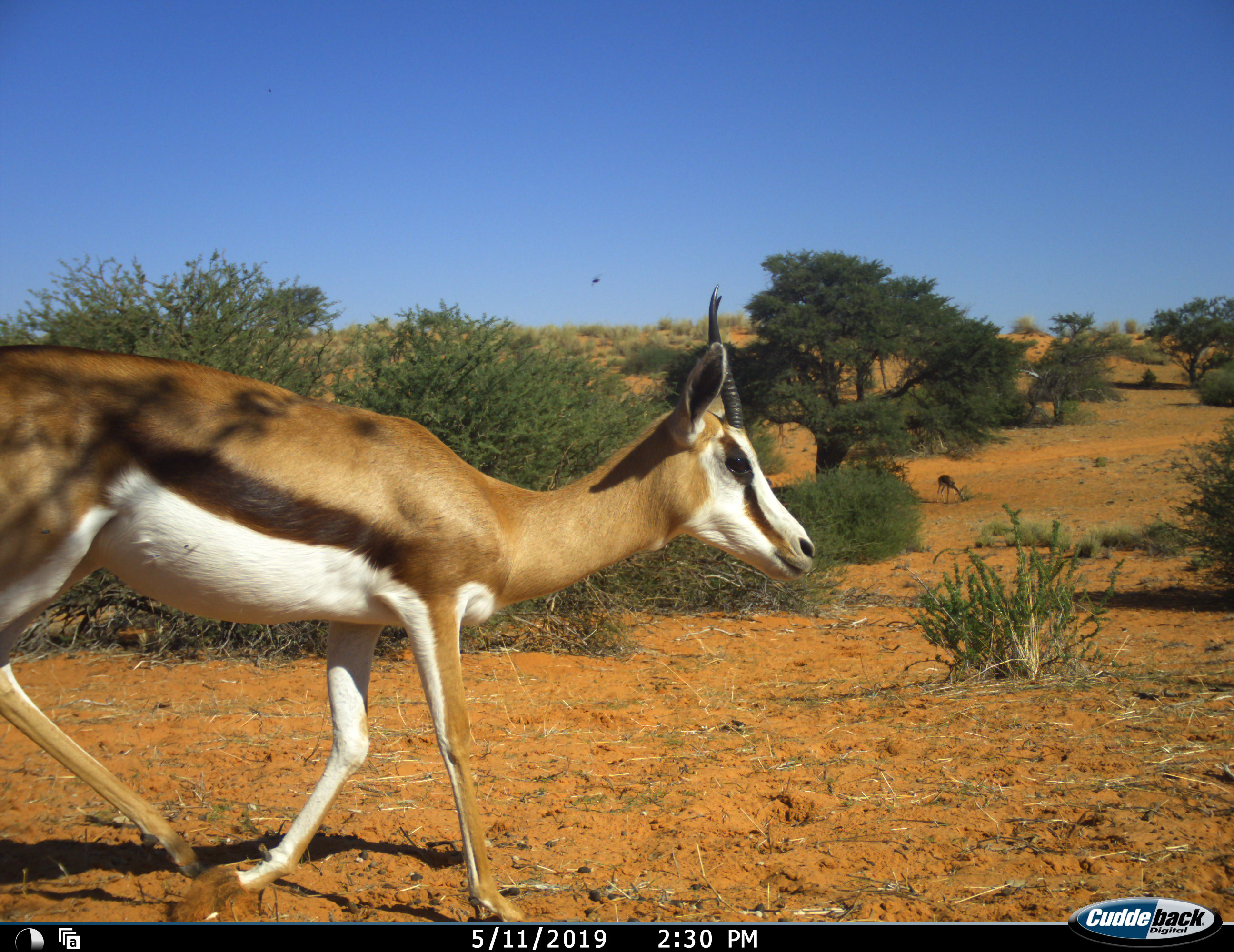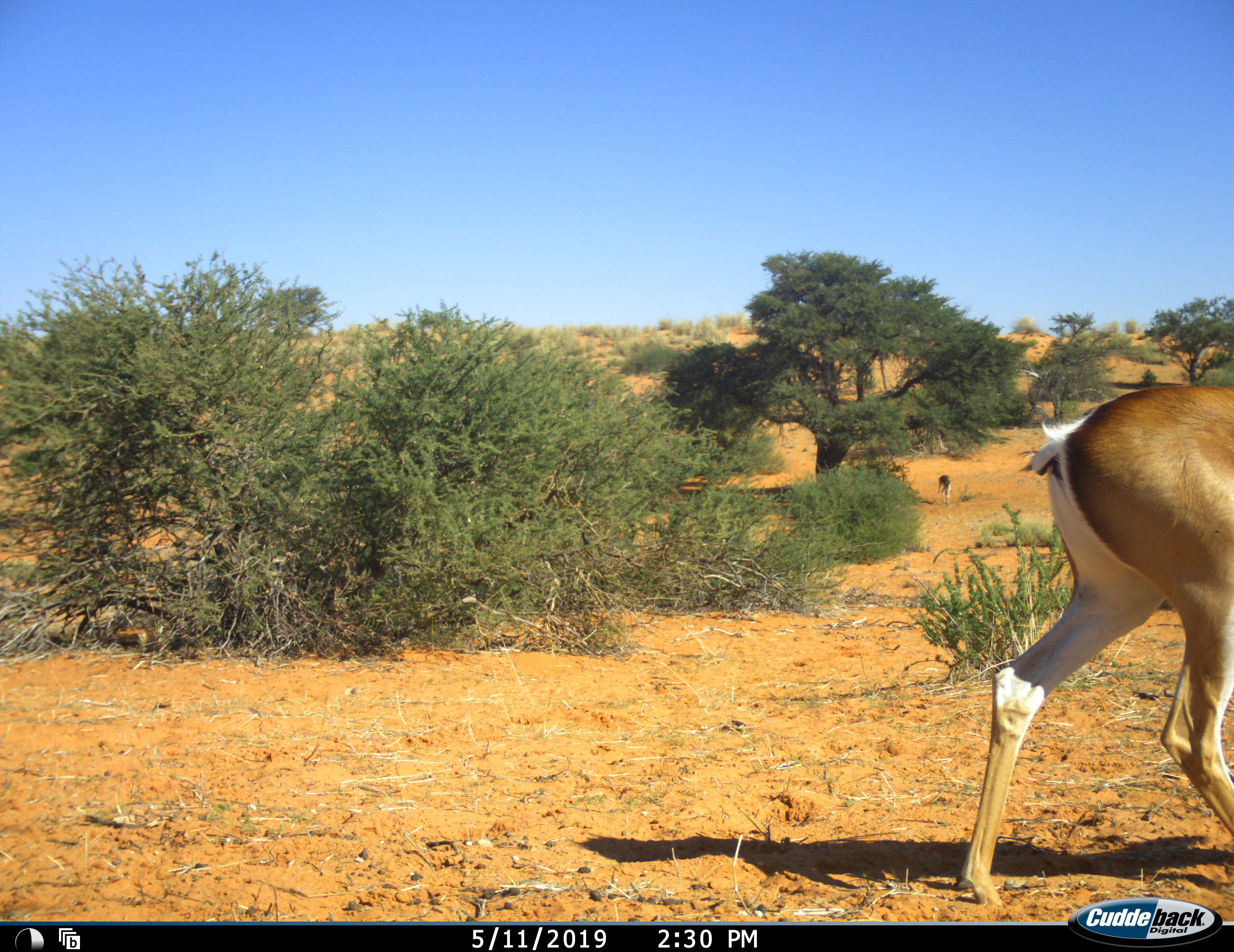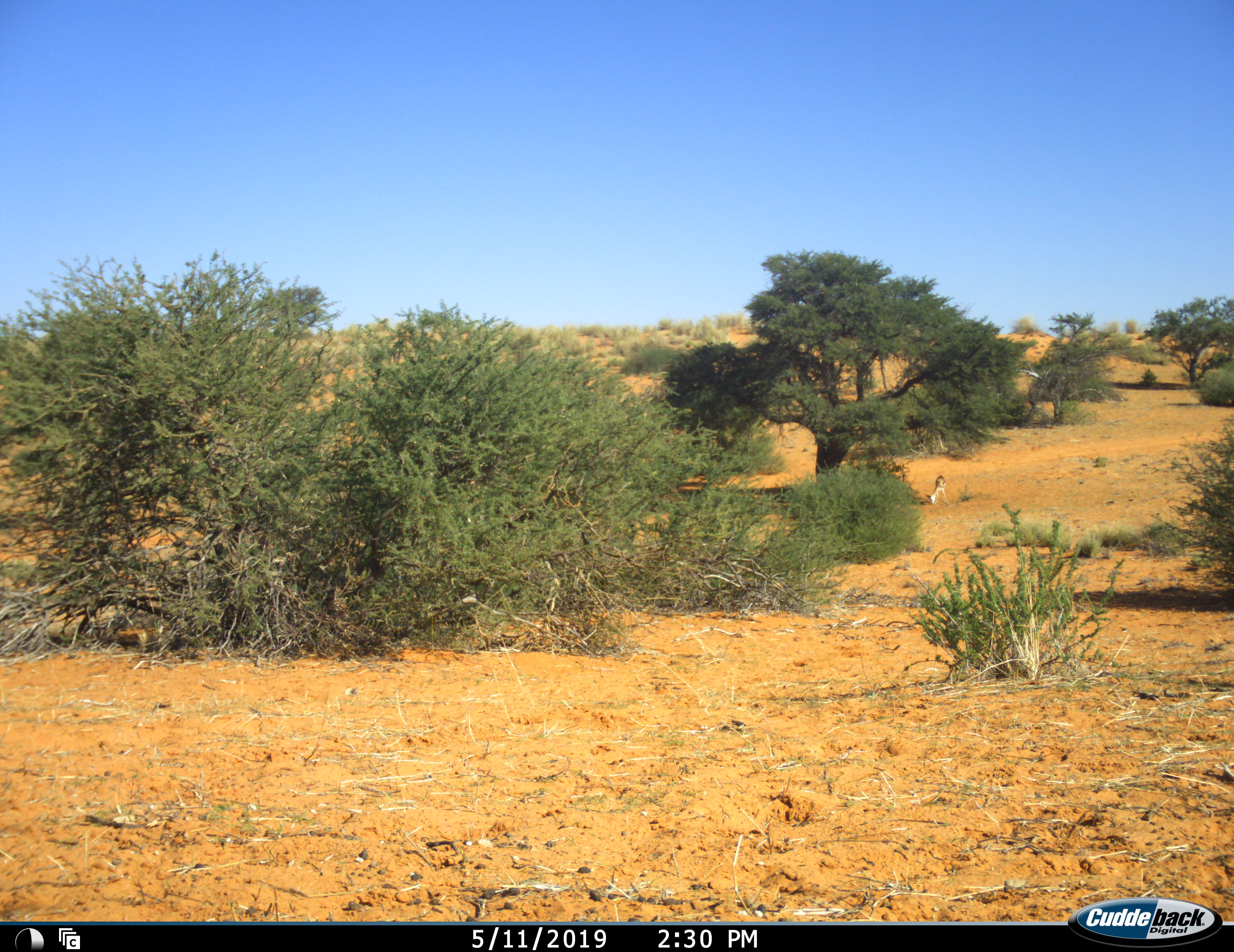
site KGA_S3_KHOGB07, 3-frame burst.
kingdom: Animalia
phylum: Chordata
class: Mammalia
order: Artiodactyla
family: Bovidae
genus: Antidorcas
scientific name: Antidorcas marsupialis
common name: springbok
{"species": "springbok (Antidorcas marsupialis)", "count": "2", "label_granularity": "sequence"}